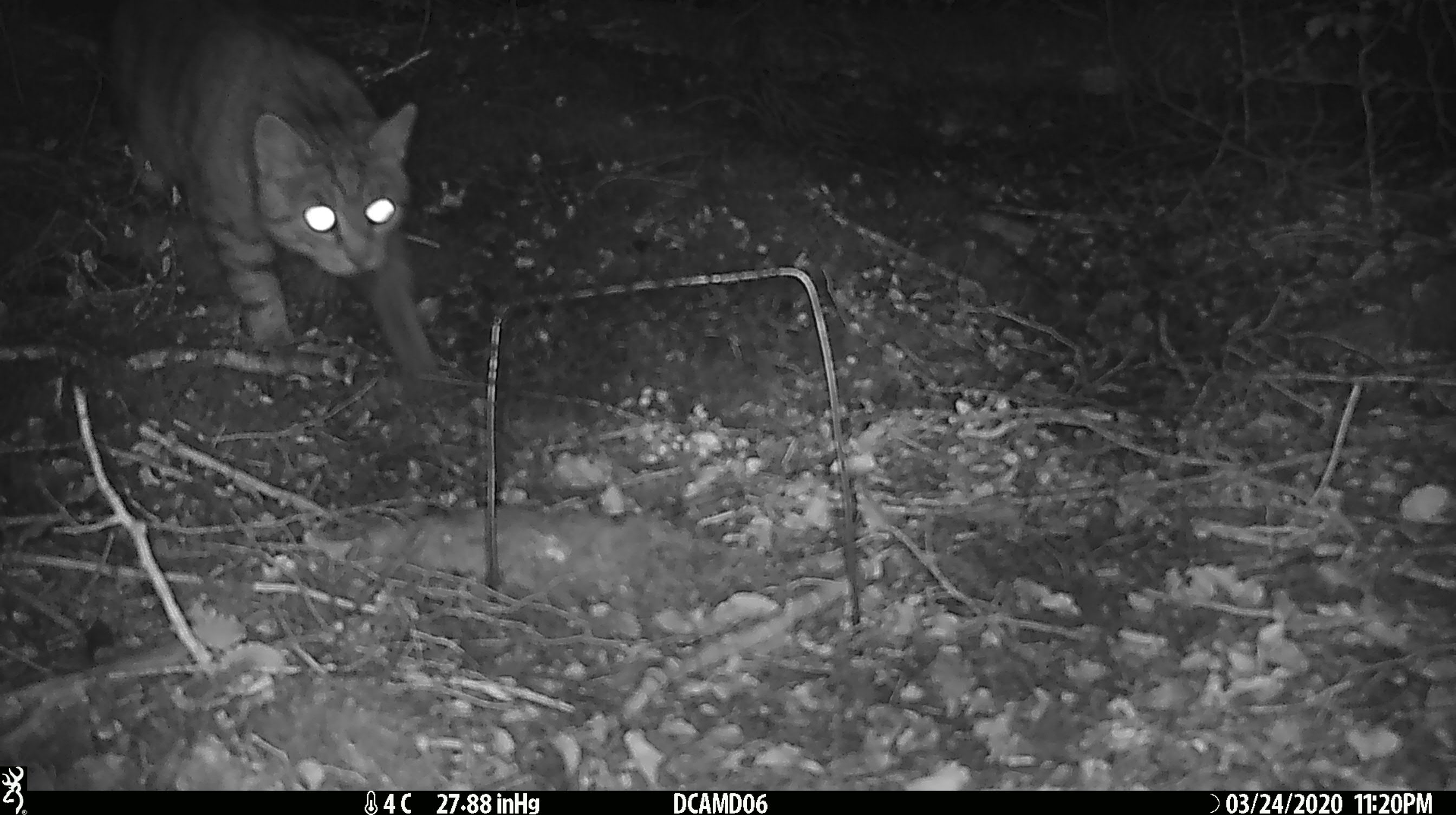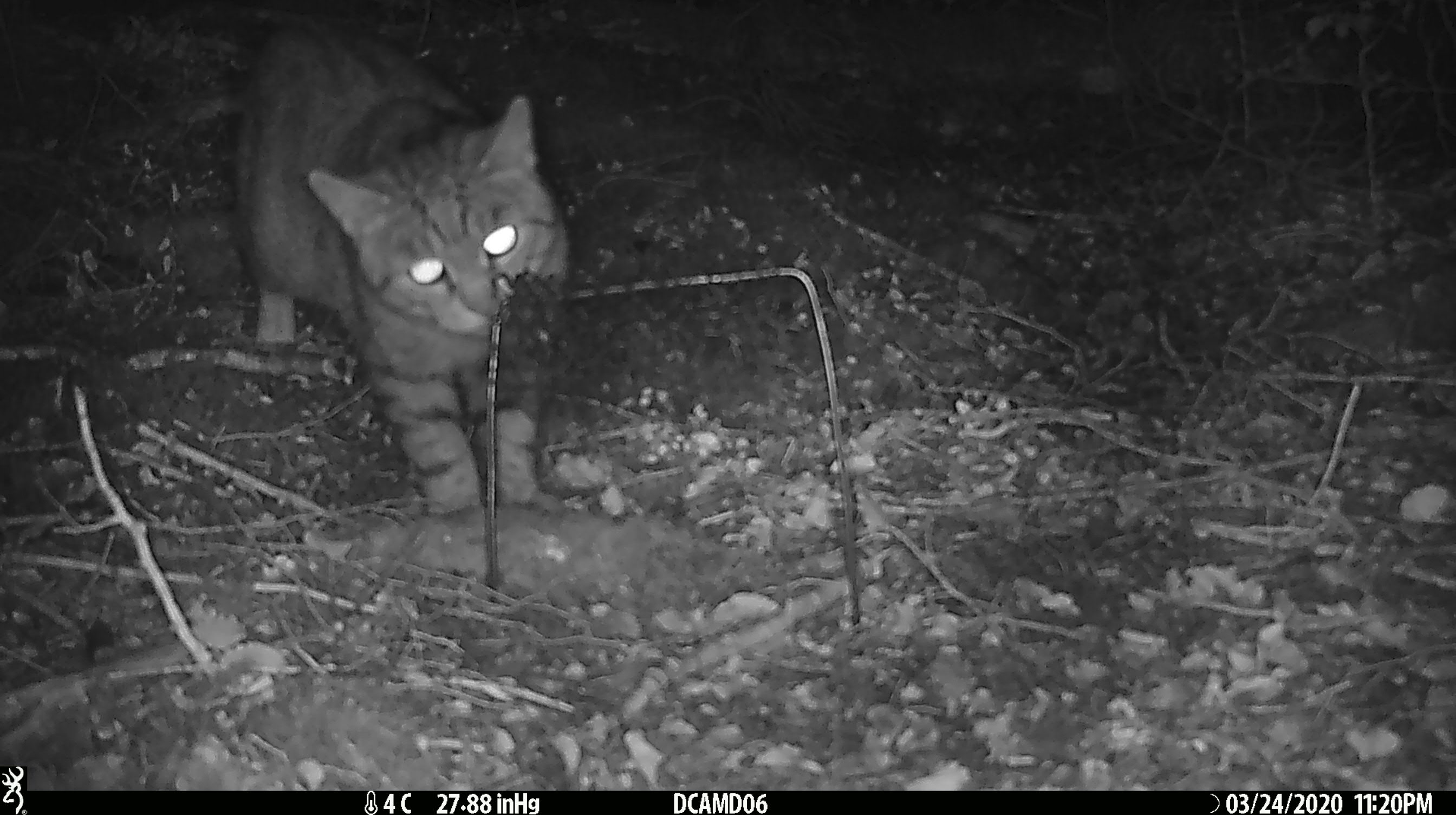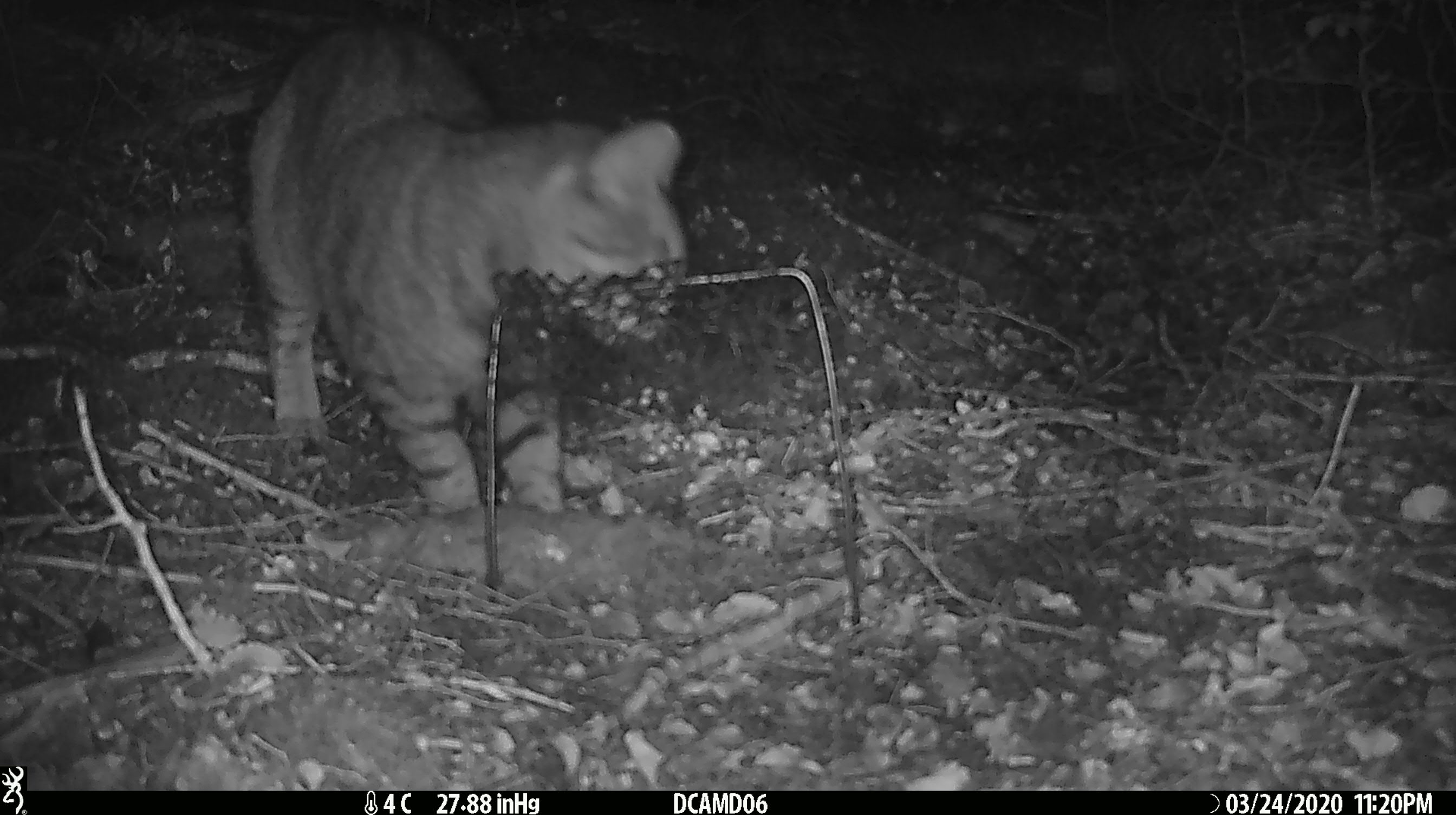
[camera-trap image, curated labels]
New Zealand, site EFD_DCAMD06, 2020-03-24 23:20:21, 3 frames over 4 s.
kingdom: Animalia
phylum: Chordata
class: Mammalia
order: Carnivora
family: Felidae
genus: Felis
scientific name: Felis catus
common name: domestic cat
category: cat